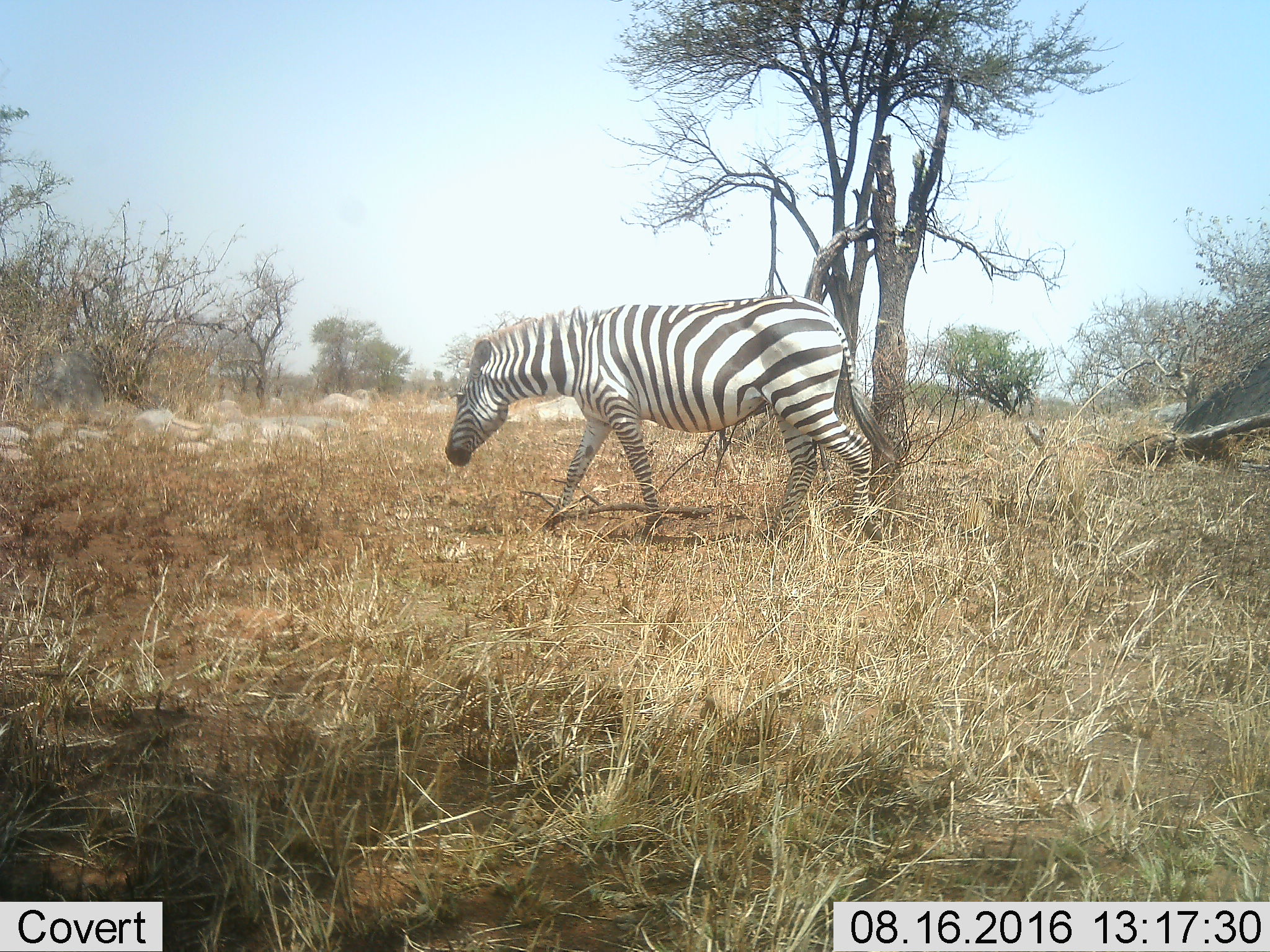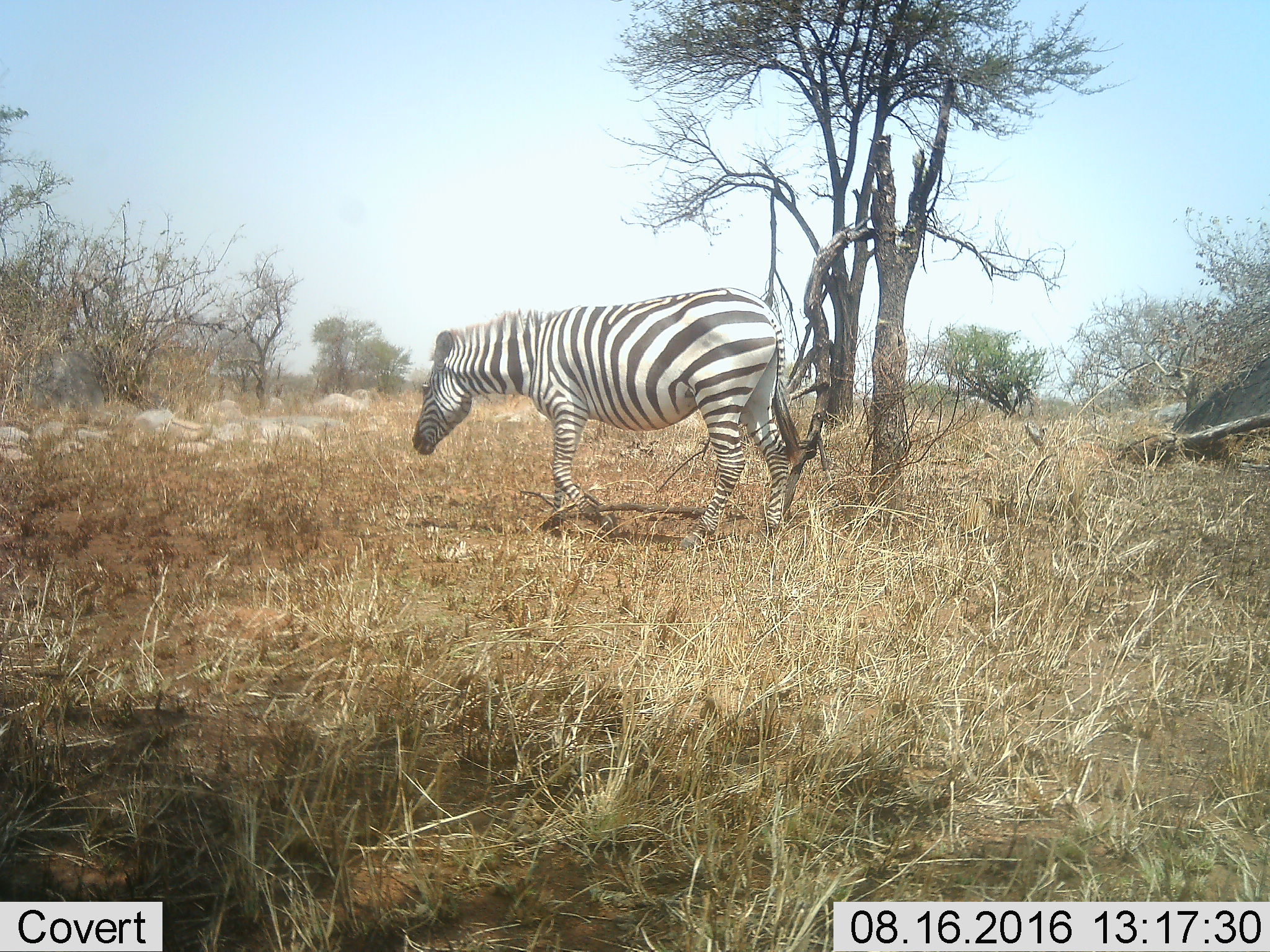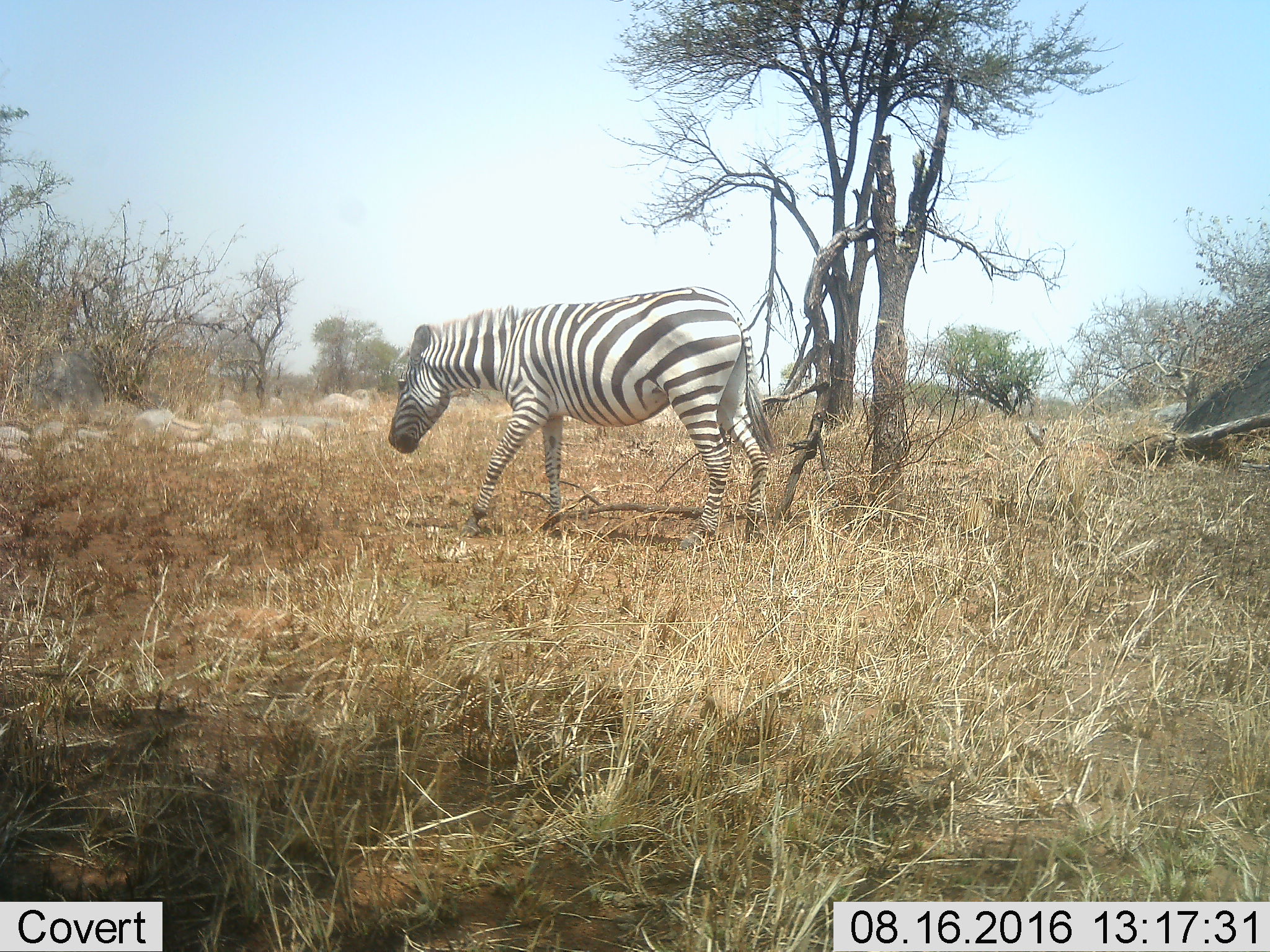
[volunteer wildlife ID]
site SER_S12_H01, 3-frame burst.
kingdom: Animalia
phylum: Chordata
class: Mammalia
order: Perissodactyla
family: Equidae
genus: Equus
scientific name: Equus quagga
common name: plains zebra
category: zebraplains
Zebraplains (plains zebra) (Equus quagga), count 1. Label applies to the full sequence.